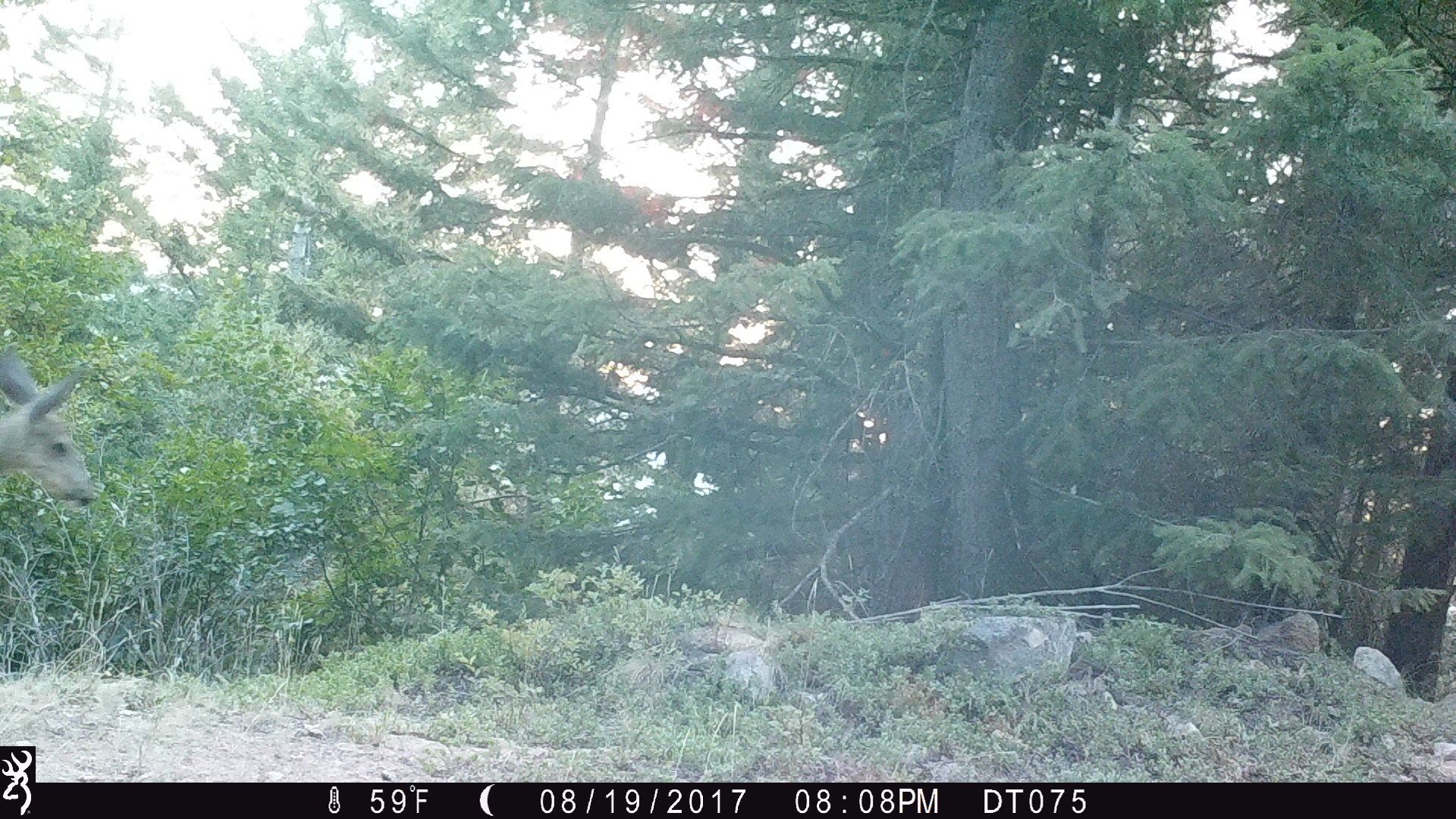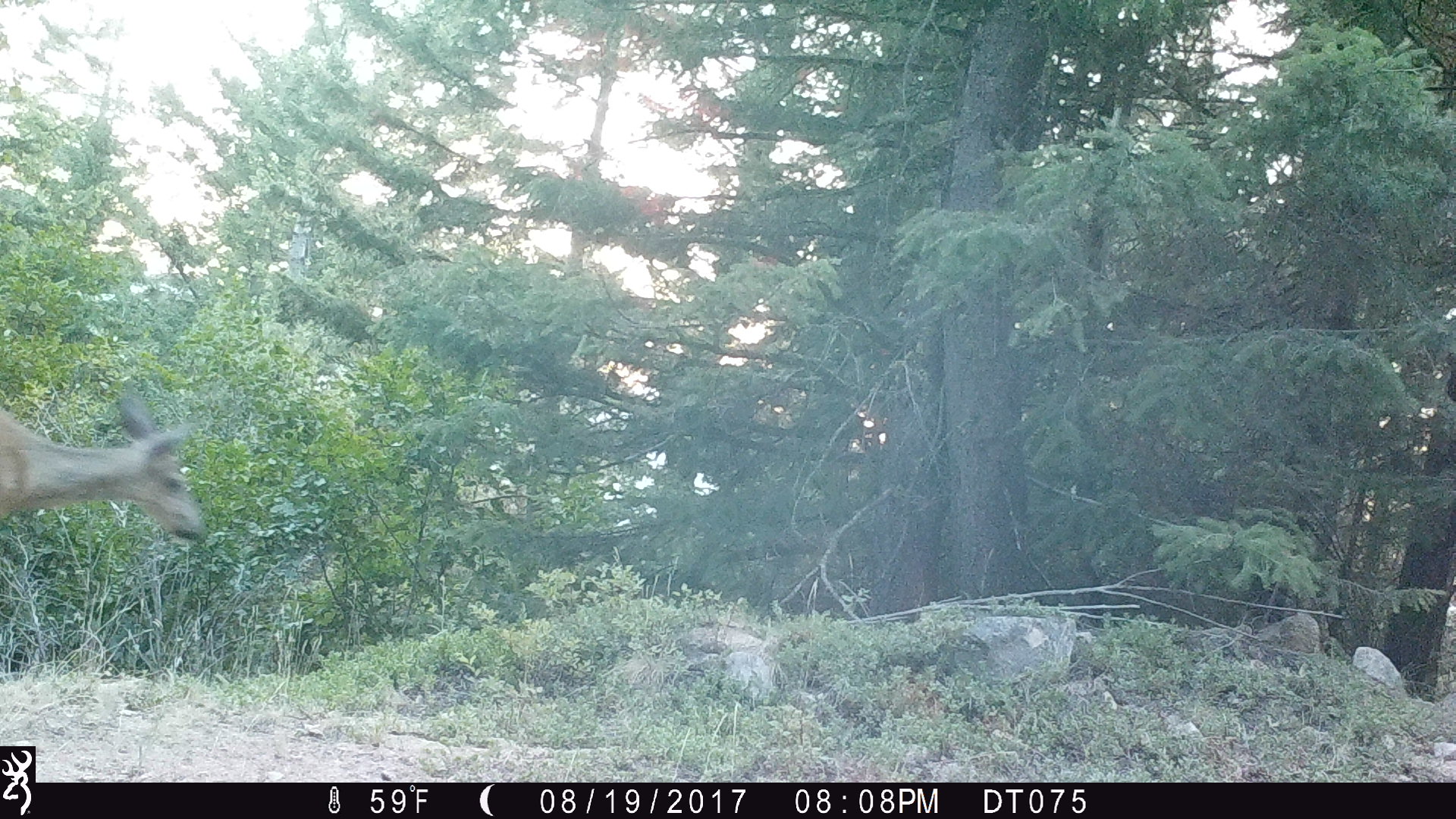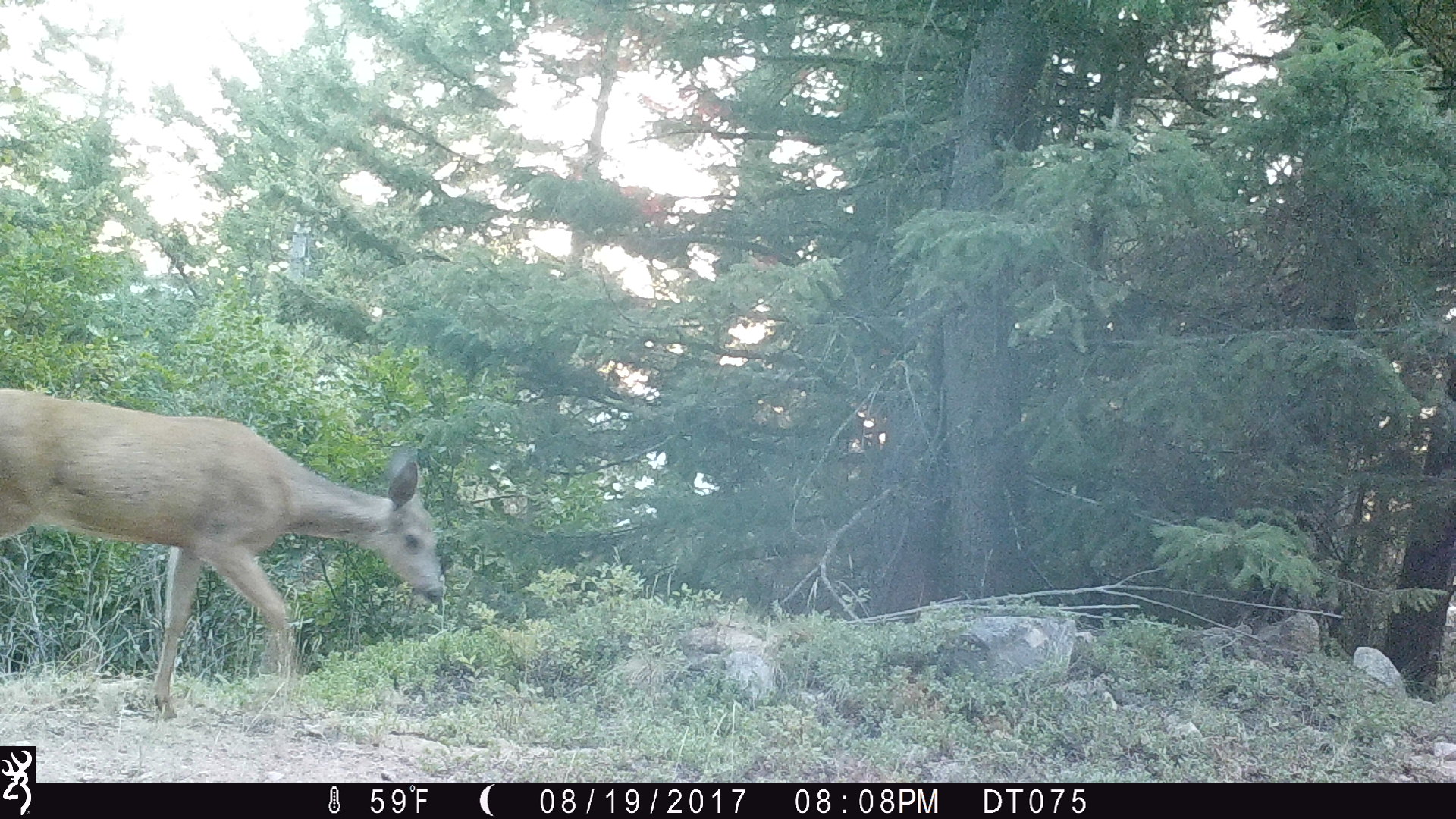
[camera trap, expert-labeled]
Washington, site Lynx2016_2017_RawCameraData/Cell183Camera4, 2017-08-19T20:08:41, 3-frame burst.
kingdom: Animalia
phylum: Chordata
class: Mammalia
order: Artiodactyla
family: Cervidae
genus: Odocoileus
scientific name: Odocoileus hemionus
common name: mule deer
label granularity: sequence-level